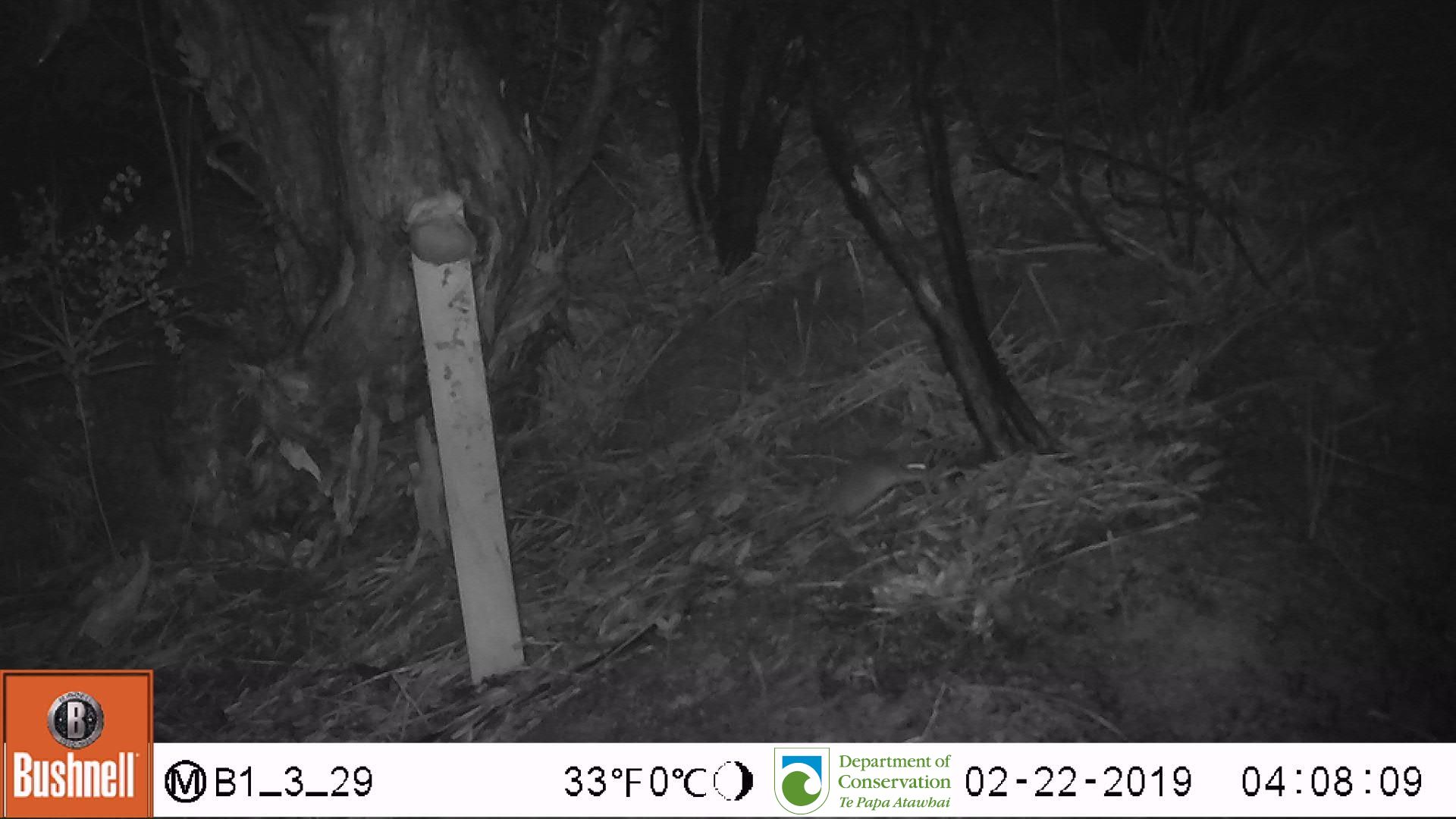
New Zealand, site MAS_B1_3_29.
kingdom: Animalia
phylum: Chordata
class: Mammalia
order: Rodentia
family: Muridae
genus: Mus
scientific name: Mus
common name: mouse